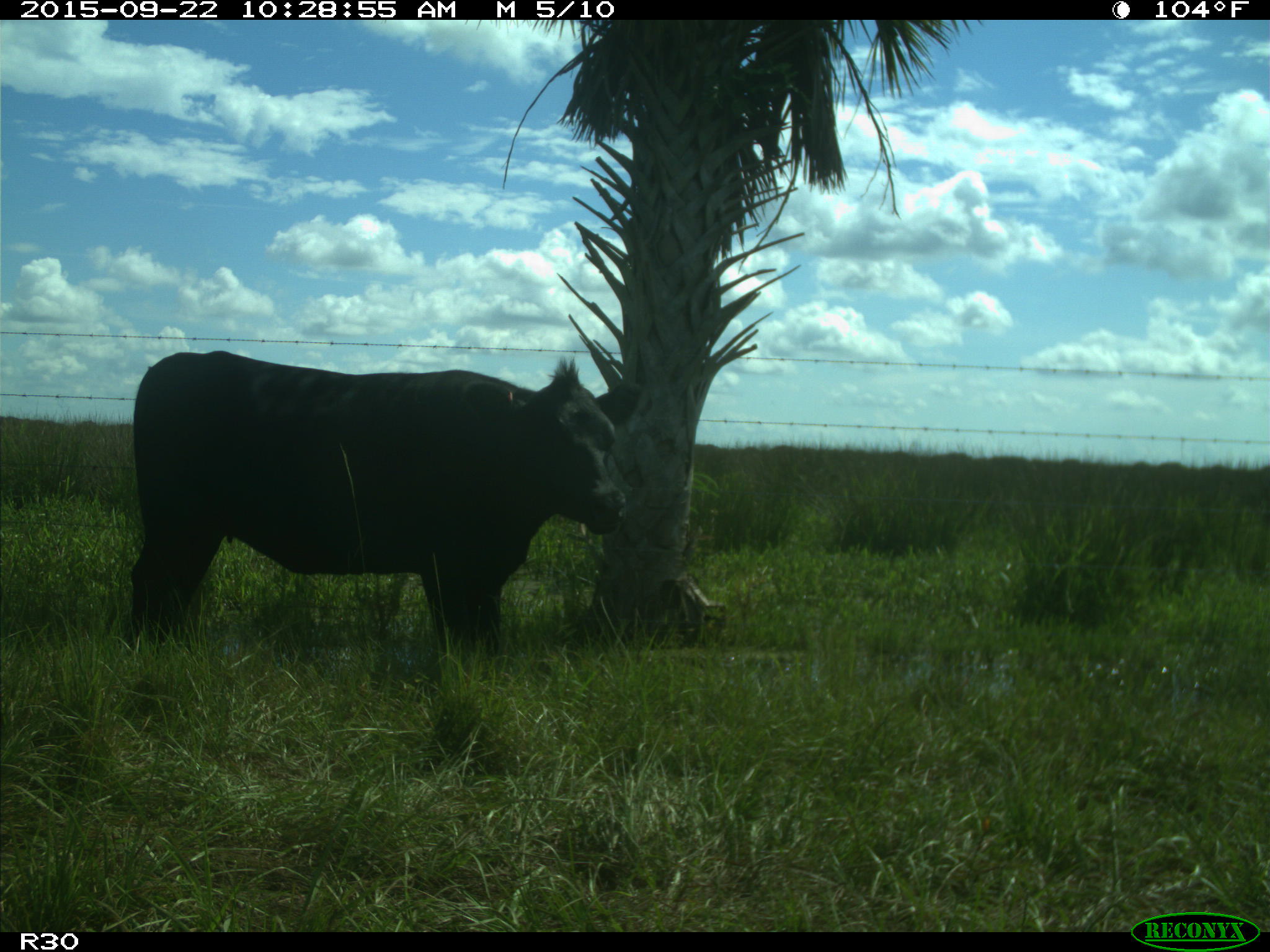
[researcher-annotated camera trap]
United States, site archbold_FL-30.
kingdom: Animalia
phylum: Chordata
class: Mammalia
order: Artiodactyla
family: Bovidae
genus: Bos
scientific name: Bos taurus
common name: domestic cow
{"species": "Bos taurus (domestic cow)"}